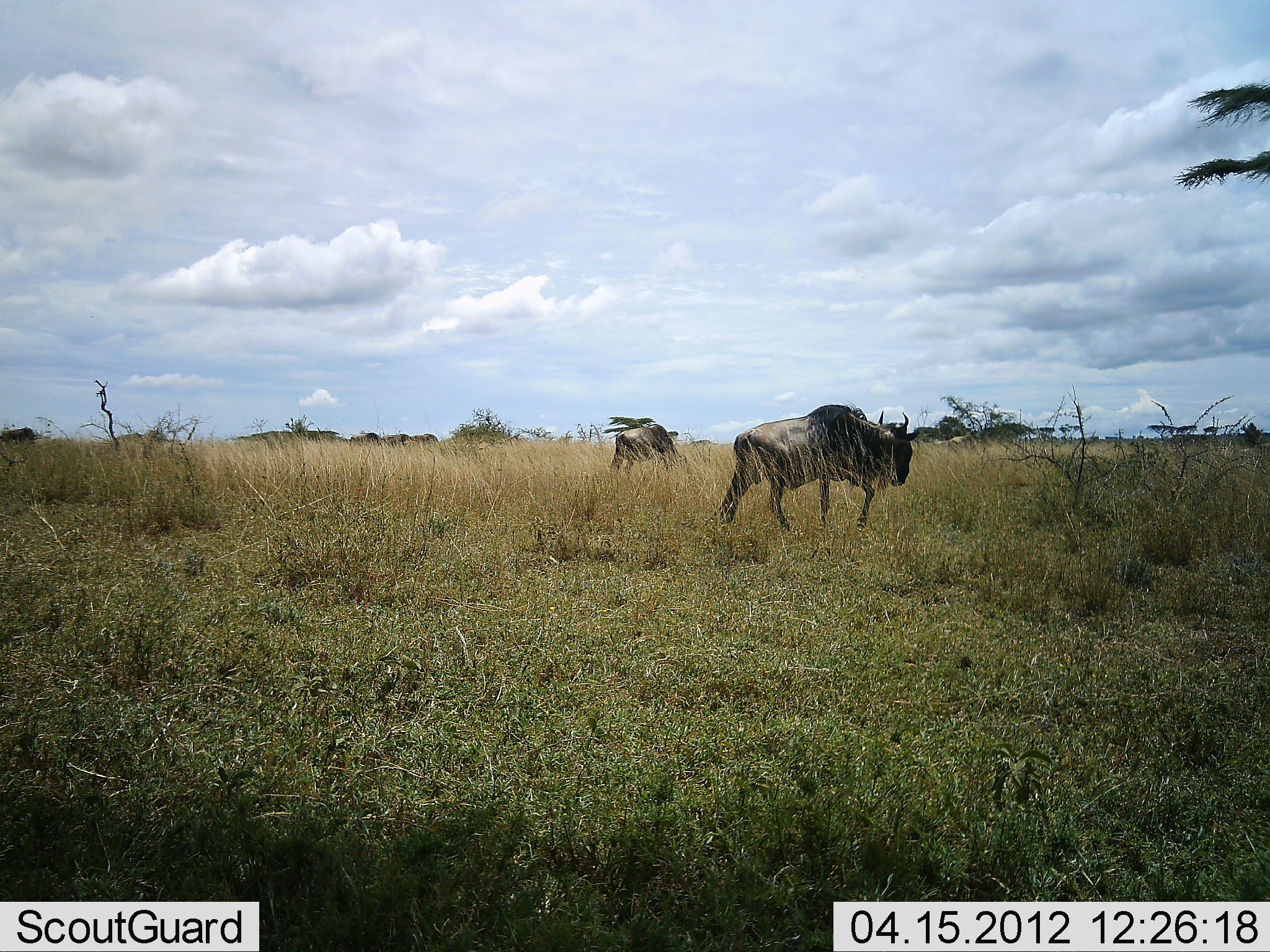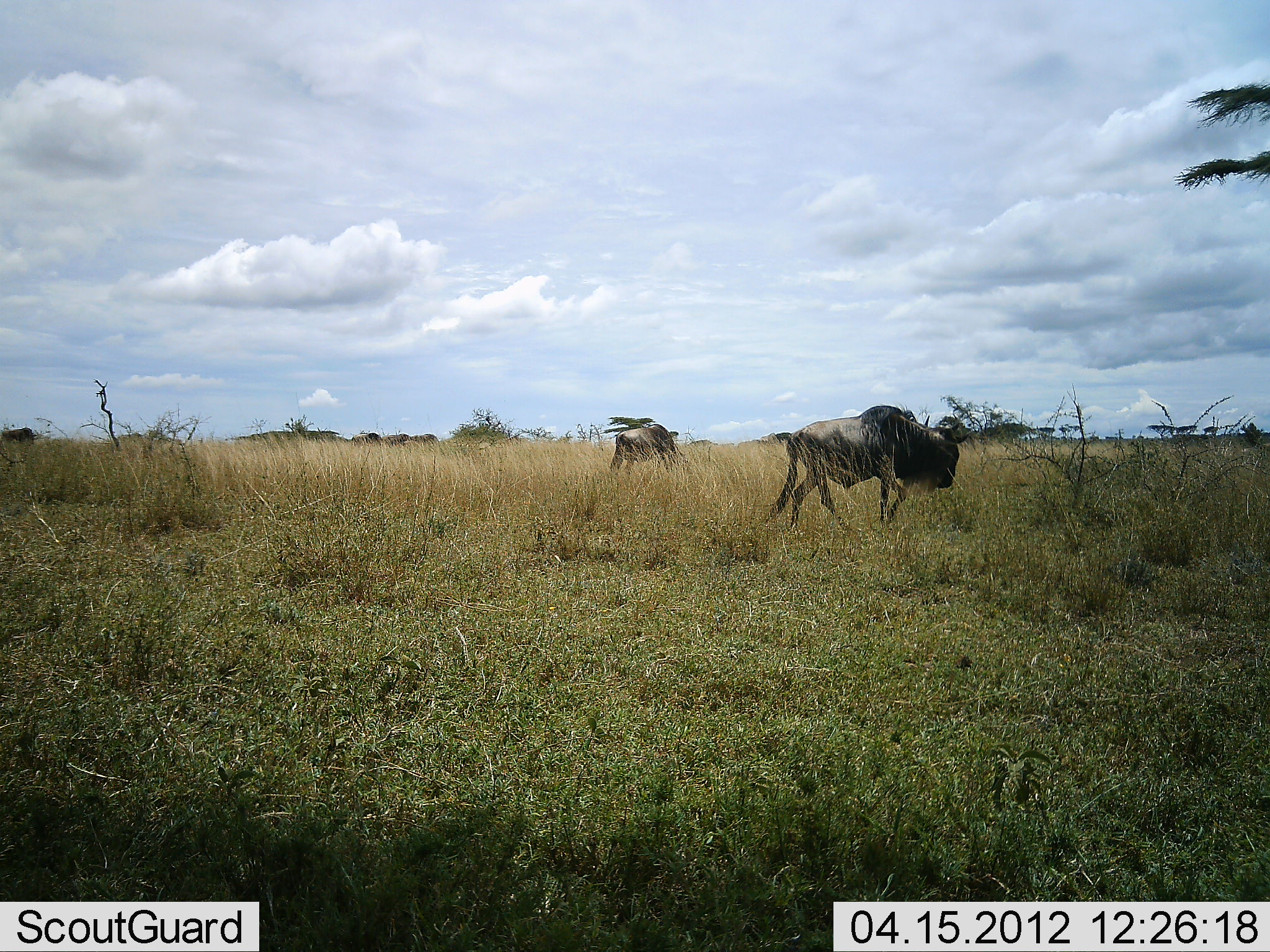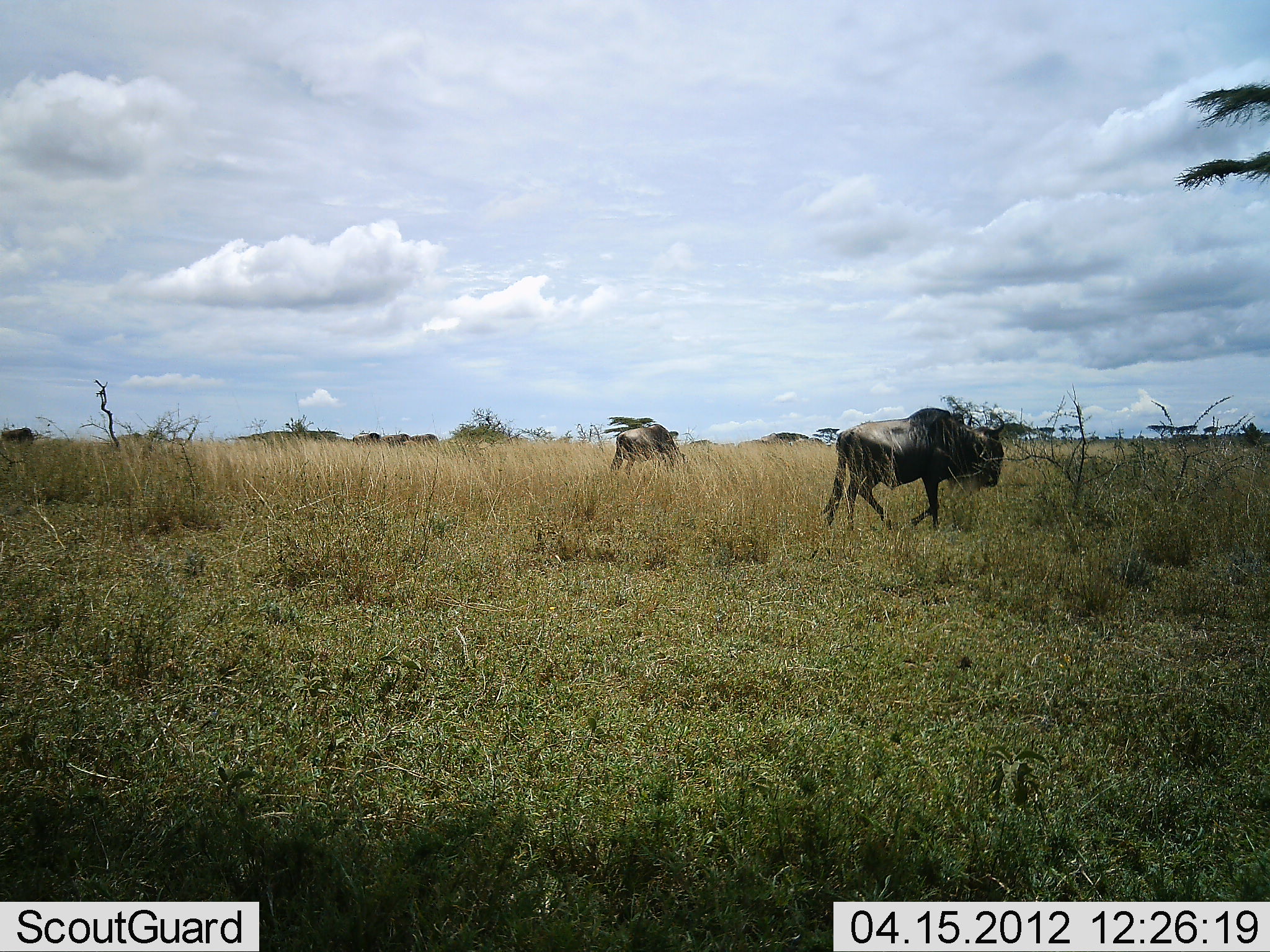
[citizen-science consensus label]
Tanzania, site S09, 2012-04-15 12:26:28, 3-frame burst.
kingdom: Animalia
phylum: Chordata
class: Mammalia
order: Artiodactyla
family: Bovidae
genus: Connochaetes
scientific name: Connochaetes taurinus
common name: blue wildebeest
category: wildebeest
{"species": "wildebeest (blue wildebeest) (Connochaetes taurinus)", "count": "2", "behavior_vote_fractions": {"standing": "46%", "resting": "0%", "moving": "92%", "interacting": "0%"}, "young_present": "0%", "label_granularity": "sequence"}